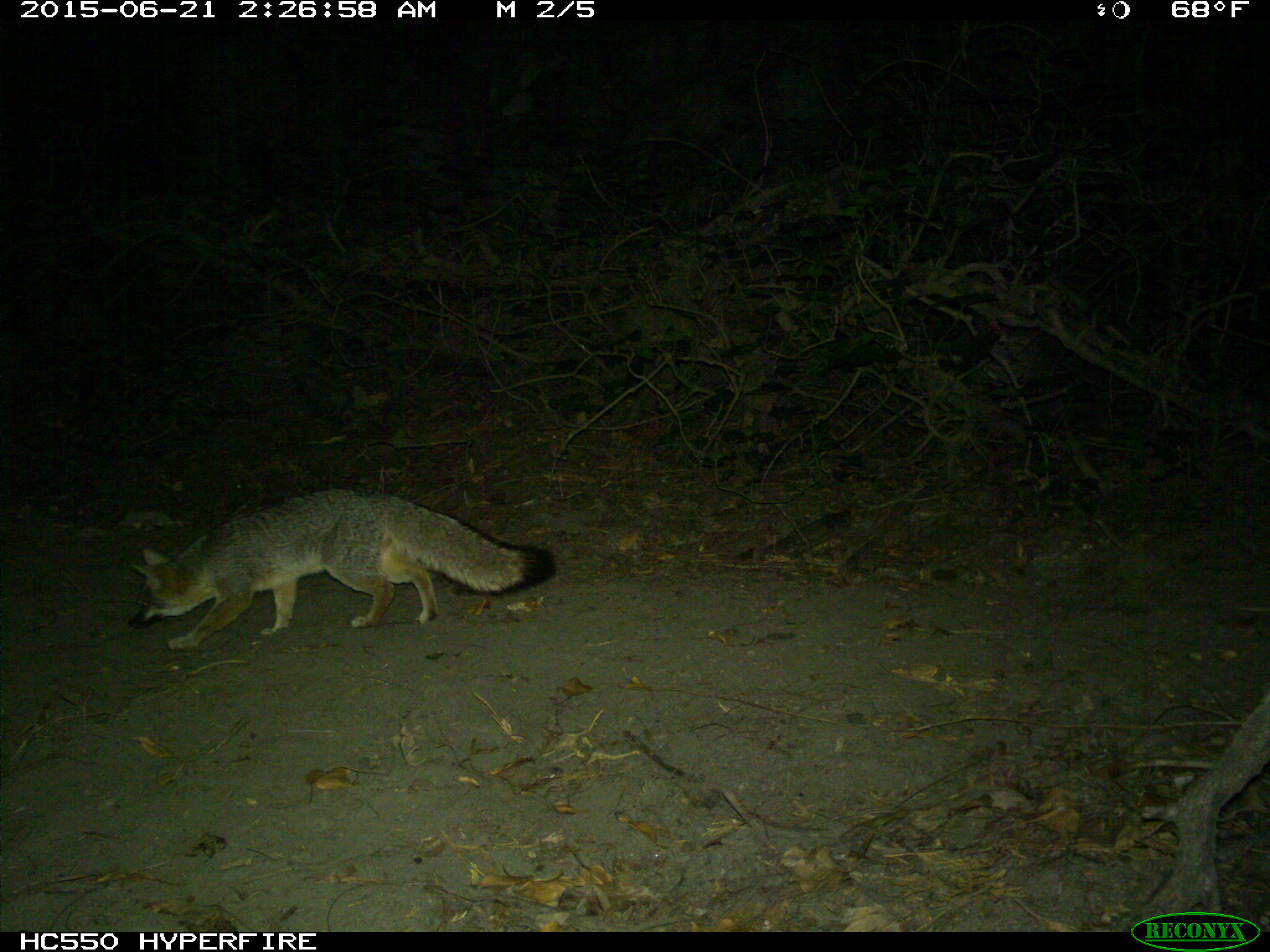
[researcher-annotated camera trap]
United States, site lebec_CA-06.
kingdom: Animalia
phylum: Chordata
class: Mammalia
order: Carnivora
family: Canidae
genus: Urocyon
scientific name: Urocyon cinereoargenteus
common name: gray fox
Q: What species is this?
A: Urocyon cinereoargenteus (gray fox).